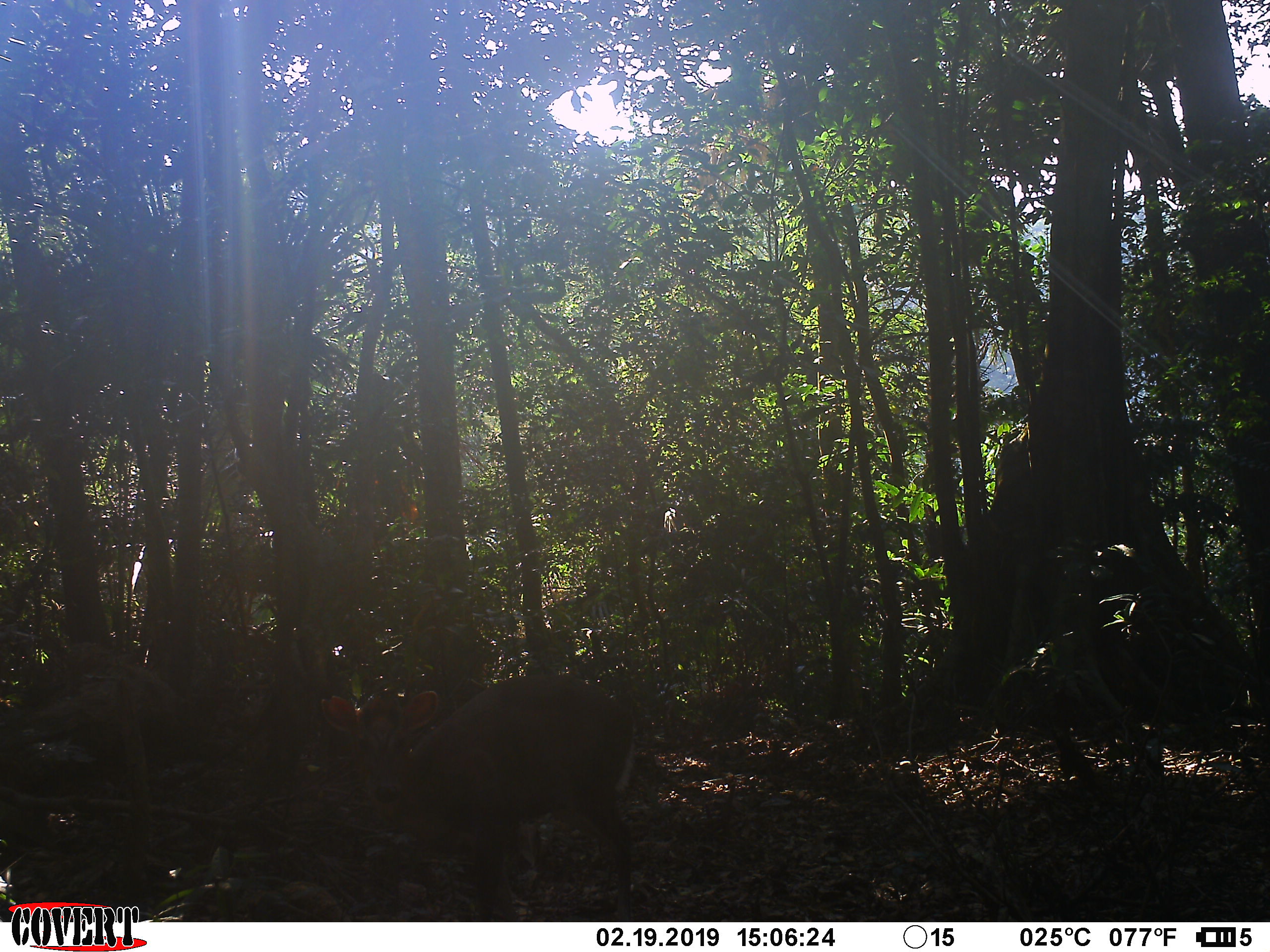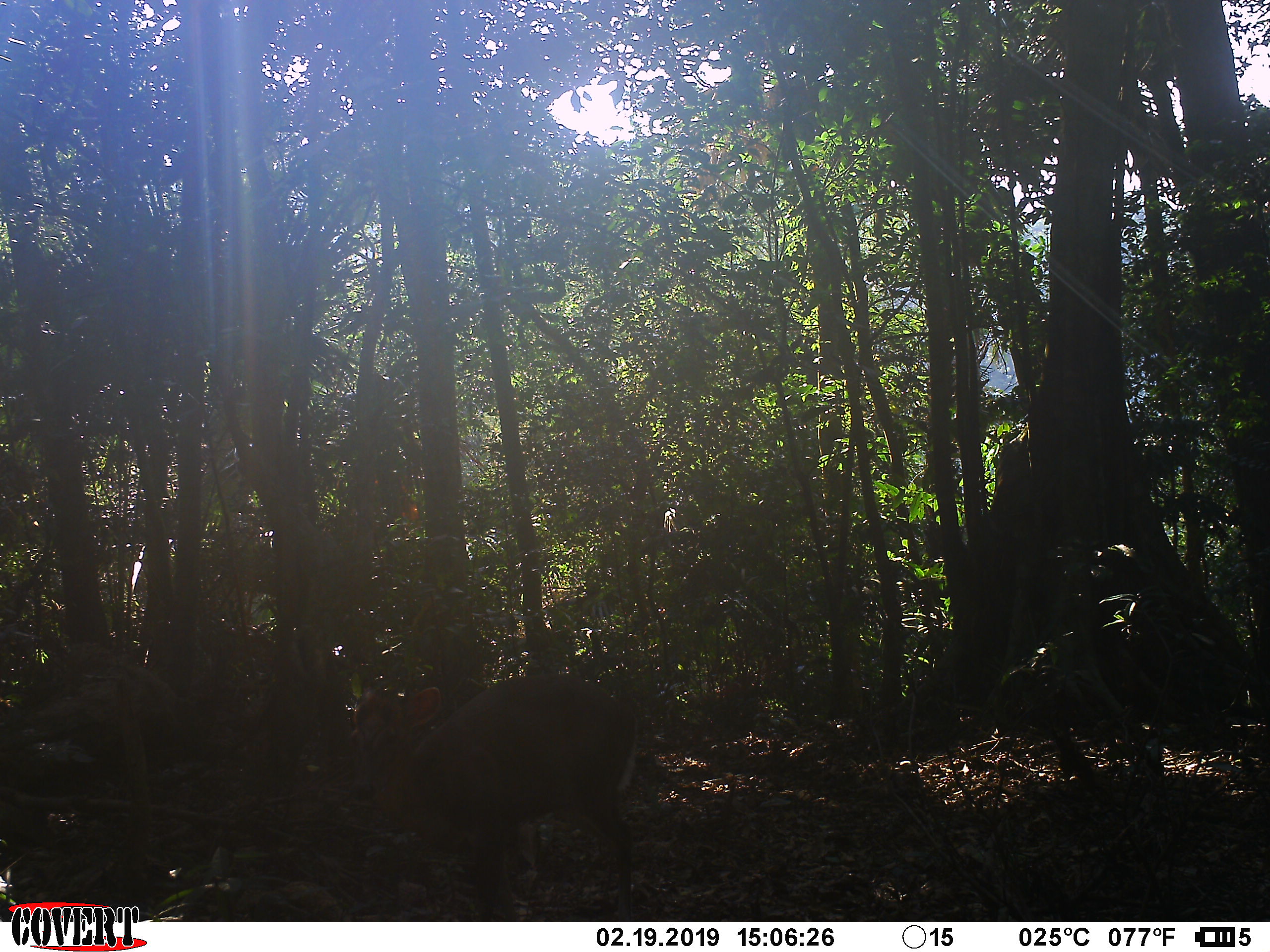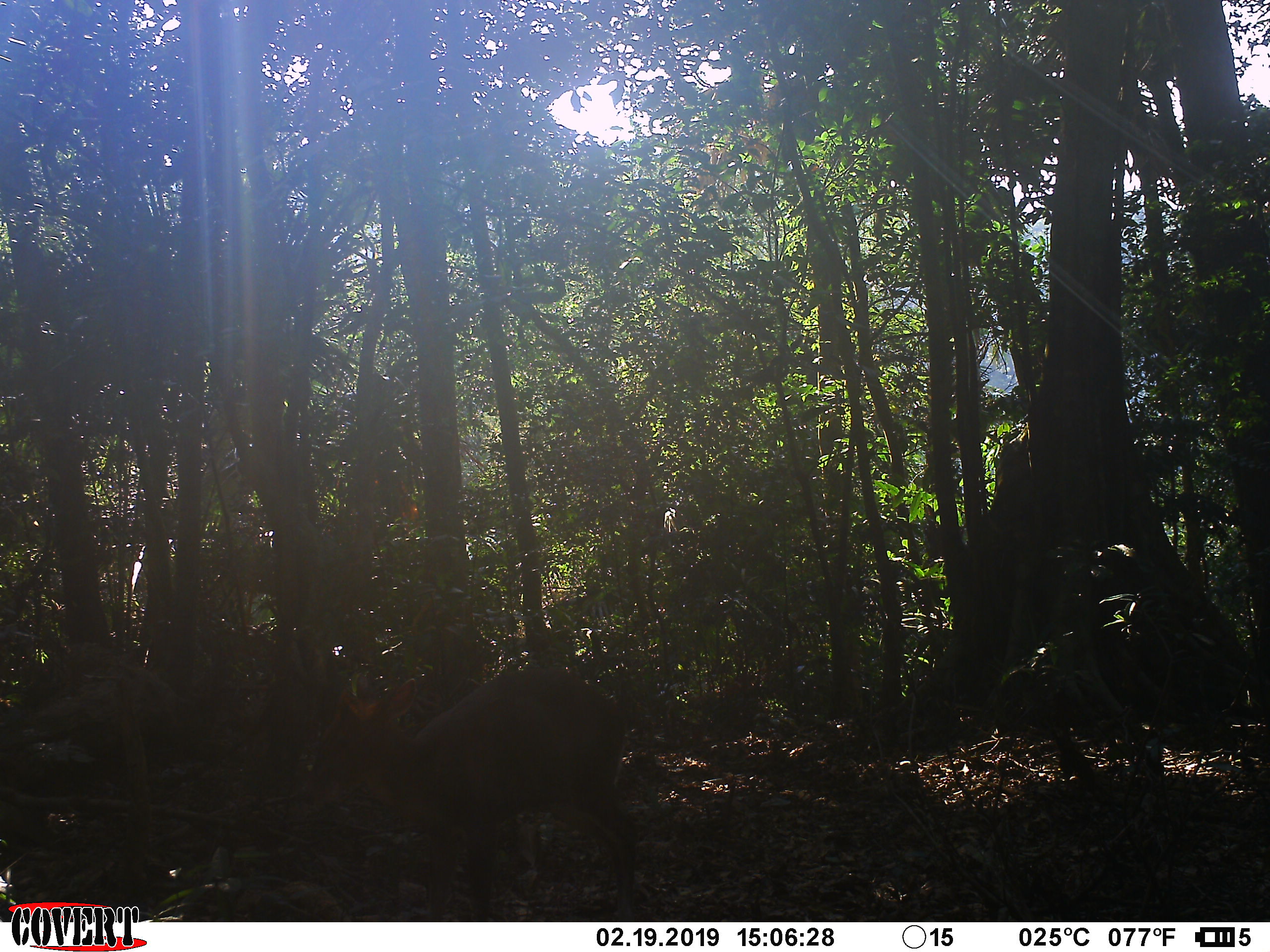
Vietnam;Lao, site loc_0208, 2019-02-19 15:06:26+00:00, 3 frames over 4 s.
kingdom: Animalia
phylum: Chordata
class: Mammalia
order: Artiodactyla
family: Cervidae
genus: Muntiacus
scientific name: Muntiacus rooseveltorum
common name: roosevelt's muntjac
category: roosevelts muntjac group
Roosevelts muntjac group (roosevelt's muntjac) (Muntiacus rooseveltorum). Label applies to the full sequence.